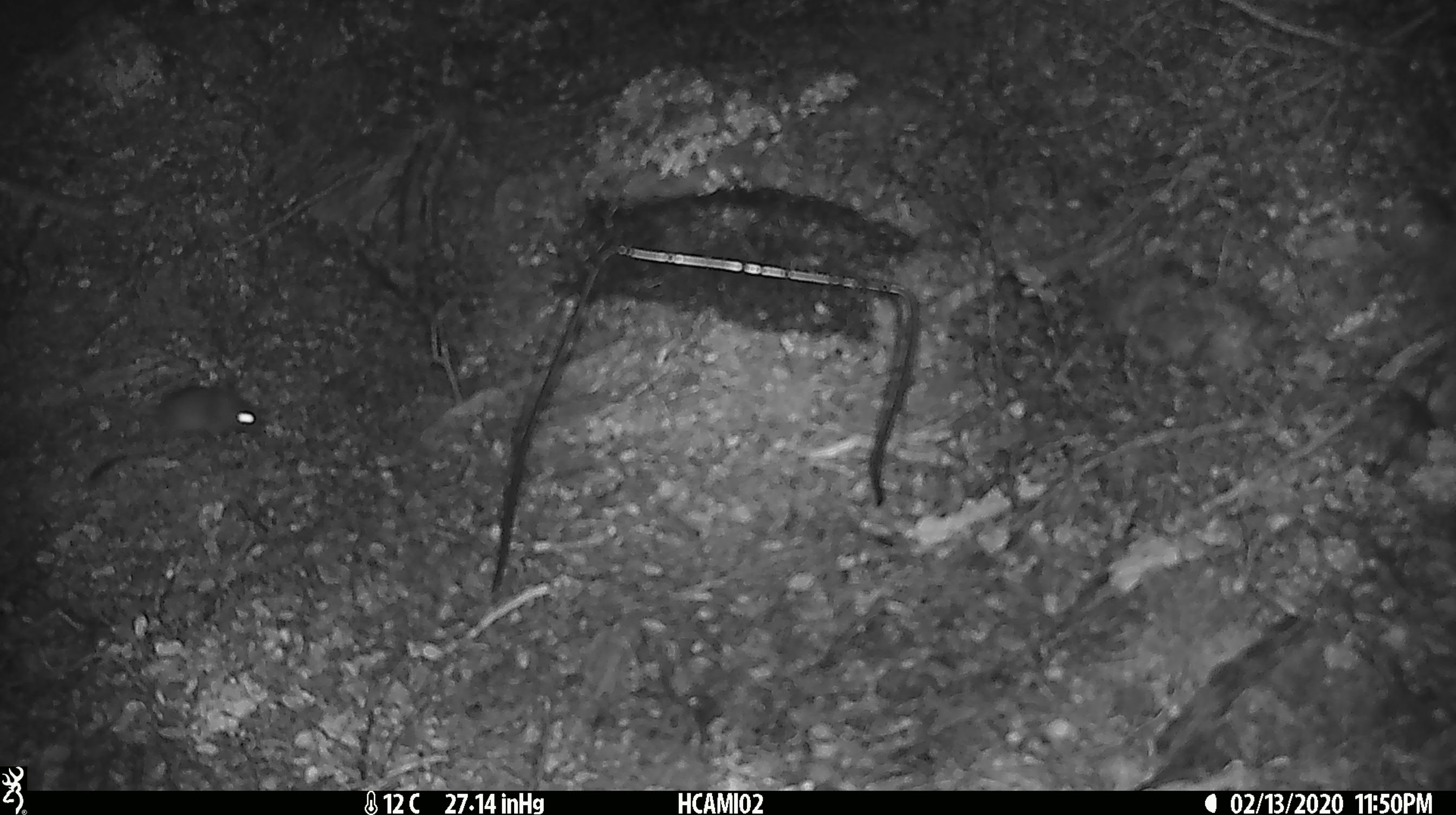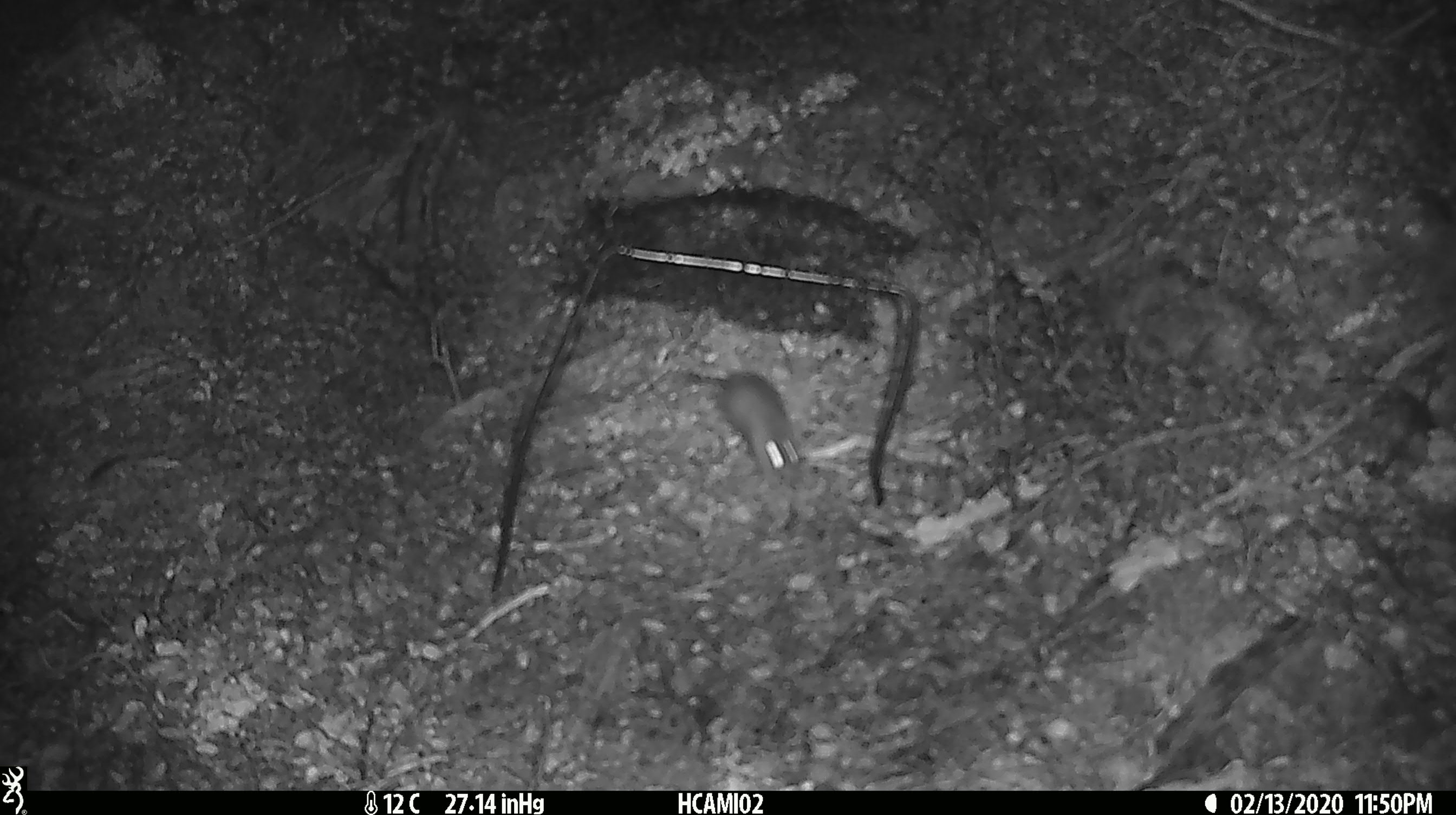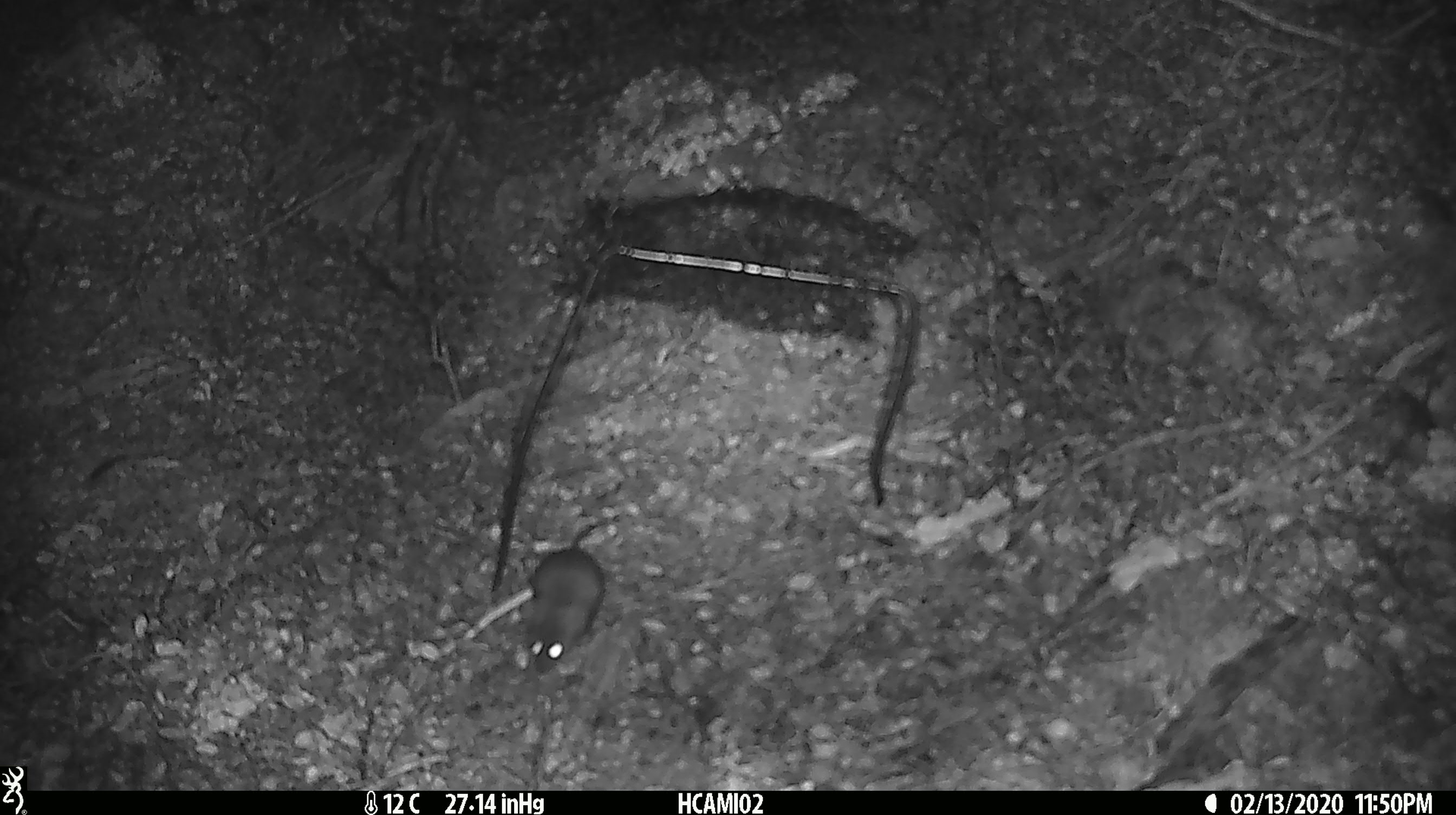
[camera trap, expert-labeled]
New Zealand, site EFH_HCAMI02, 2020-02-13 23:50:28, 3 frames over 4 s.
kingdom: Animalia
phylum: Chordata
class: Mammalia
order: Rodentia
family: Muridae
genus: Mus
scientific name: Mus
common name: mouse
Mouse (Mus).